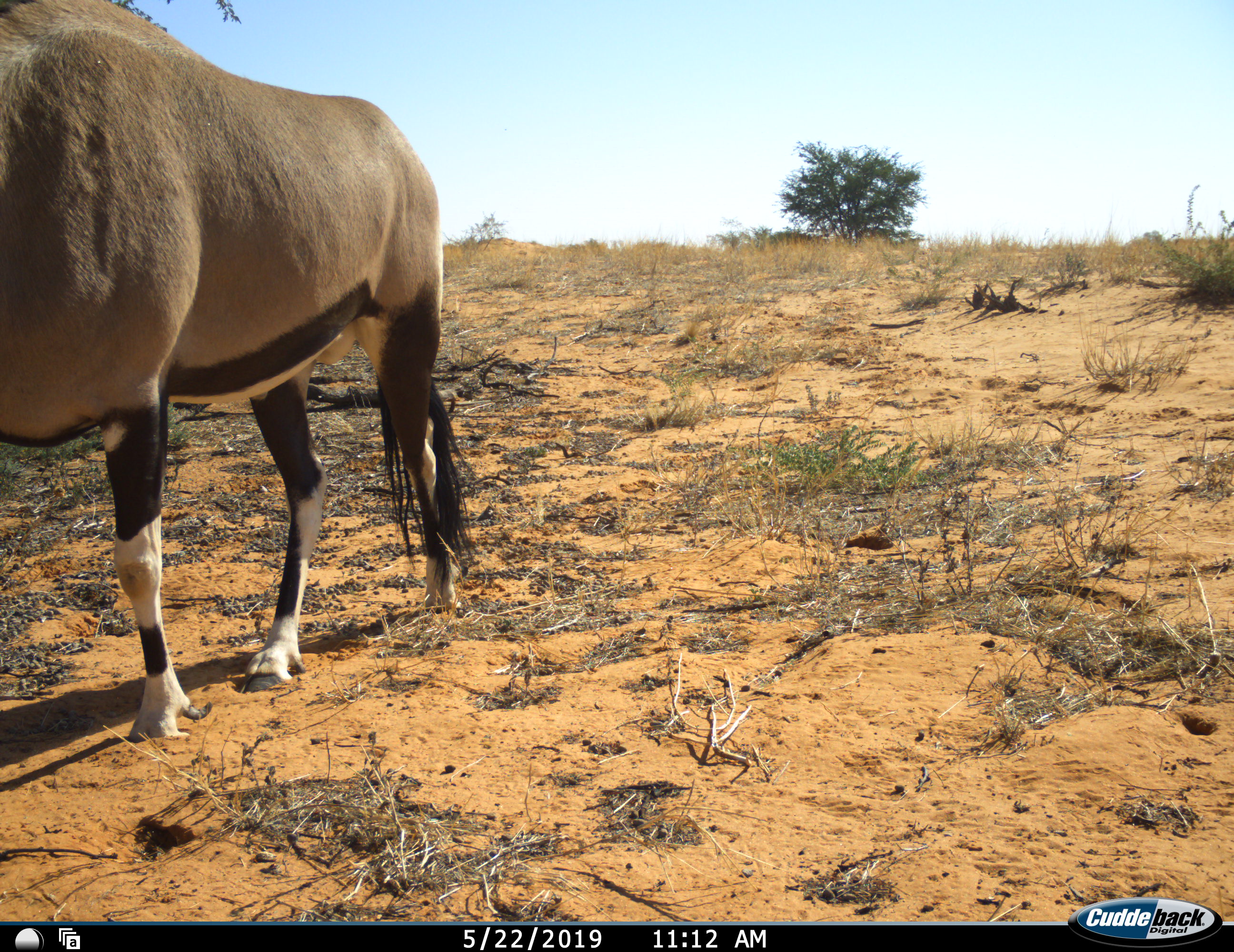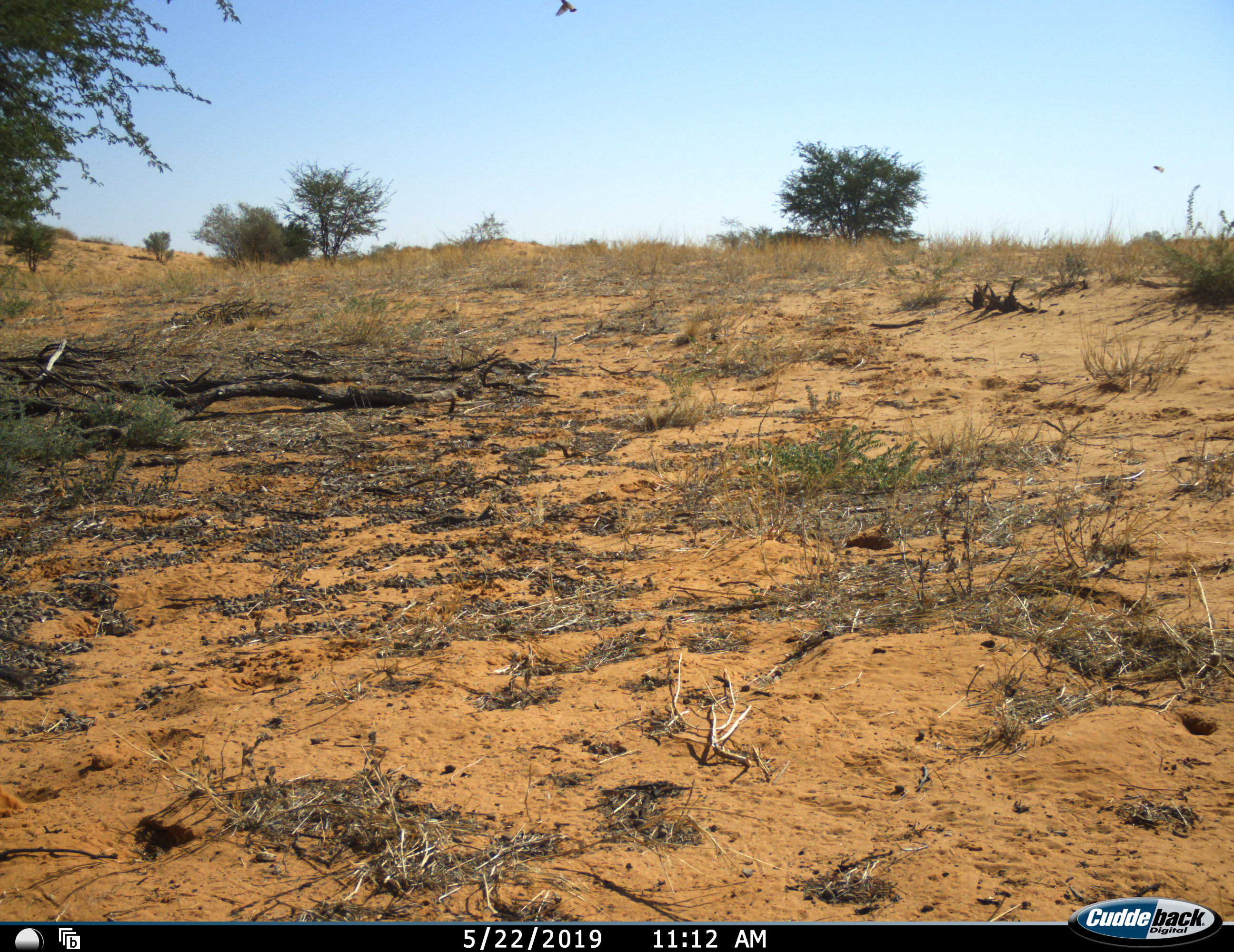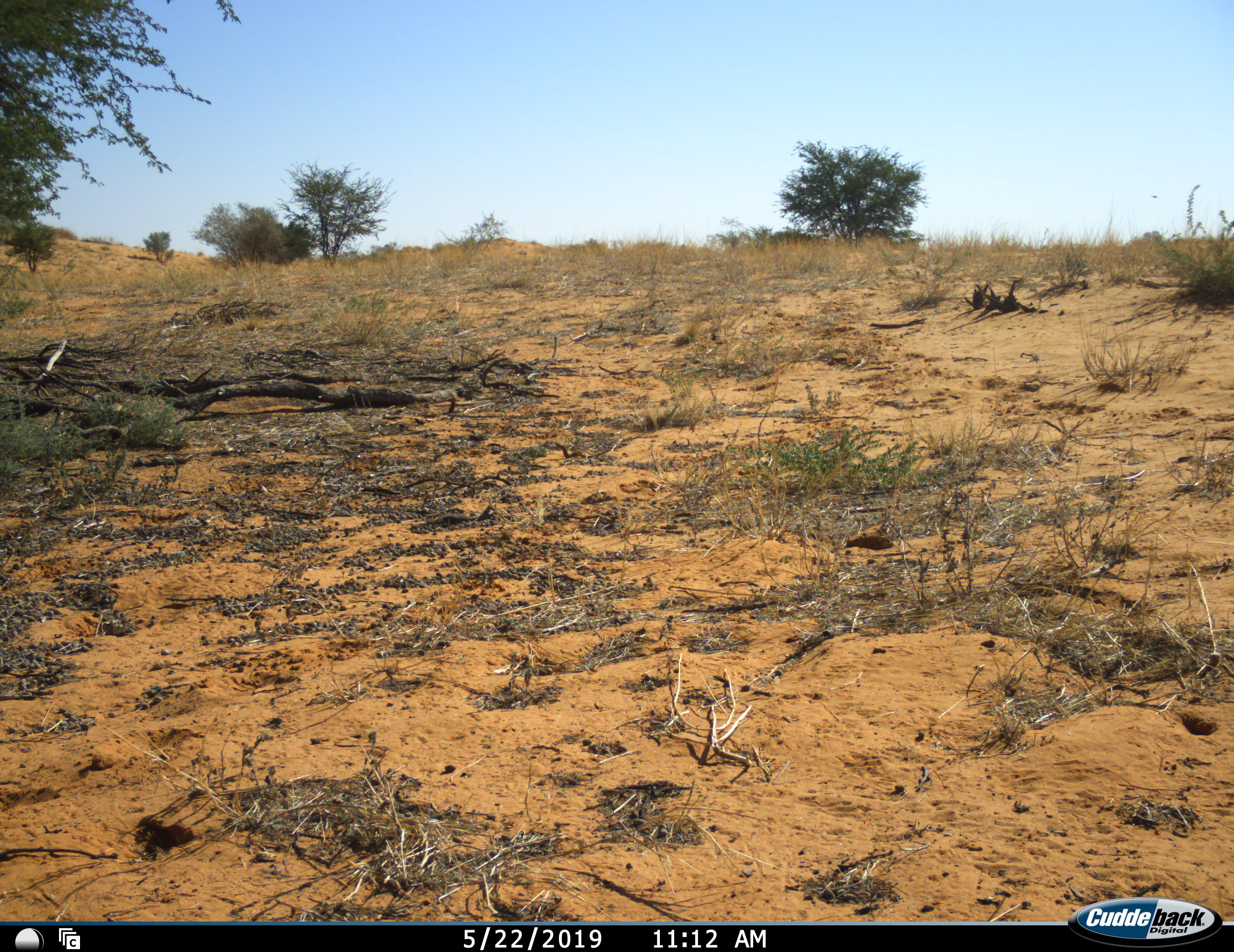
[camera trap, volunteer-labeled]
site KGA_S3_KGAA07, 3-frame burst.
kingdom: Animalia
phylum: Chordata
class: Mammalia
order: Artiodactyla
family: Bovidae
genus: Oryx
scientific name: Oryx gazella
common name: gemsbok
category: oryx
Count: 1.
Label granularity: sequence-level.